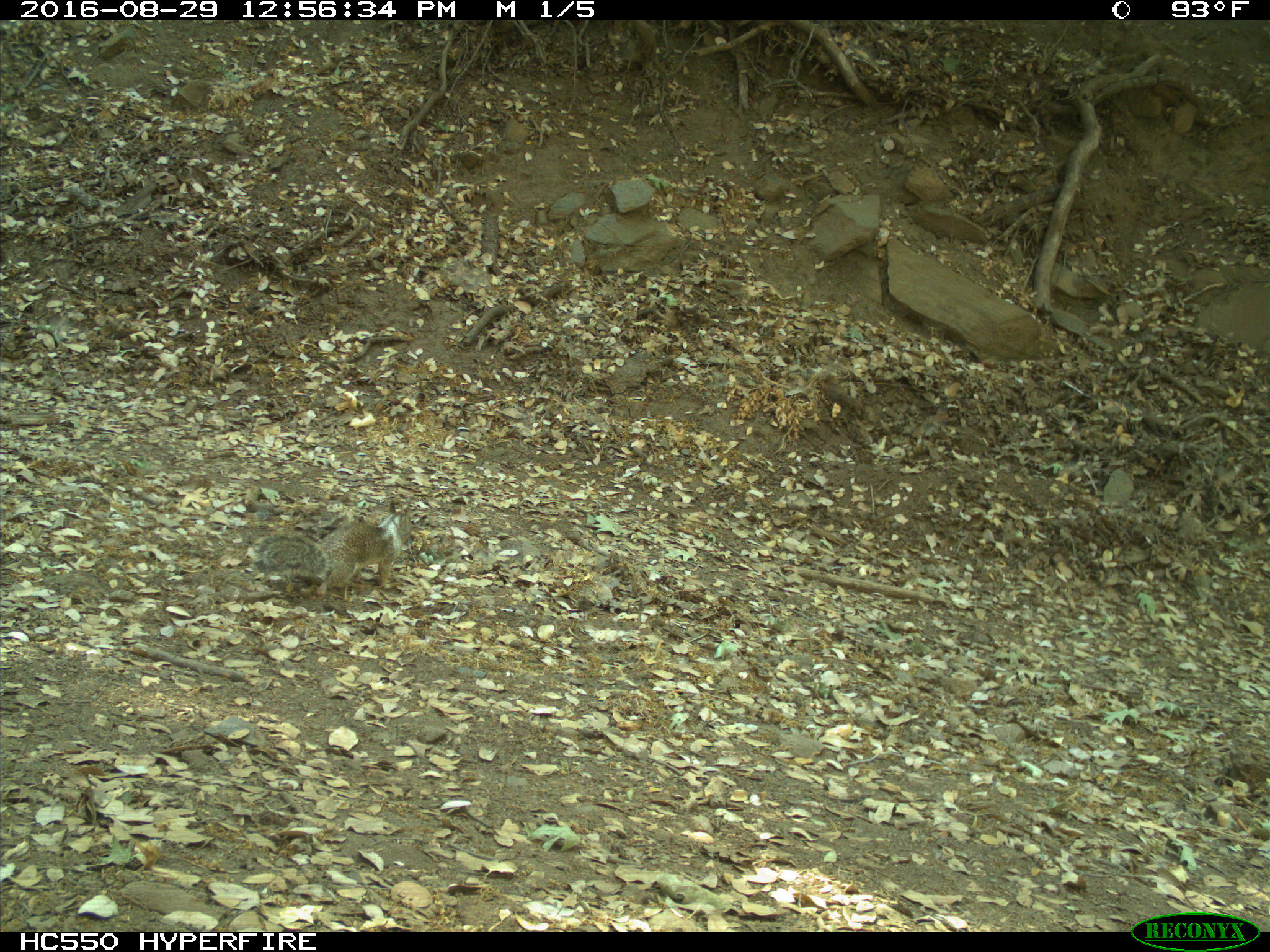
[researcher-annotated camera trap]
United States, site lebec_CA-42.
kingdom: Animalia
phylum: Chordata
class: Mammalia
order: Rodentia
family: Sciuridae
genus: Otospermophilus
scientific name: Otospermophilus beecheyi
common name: california ground squirrel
Otospermophilus beecheyi (california ground squirrel).